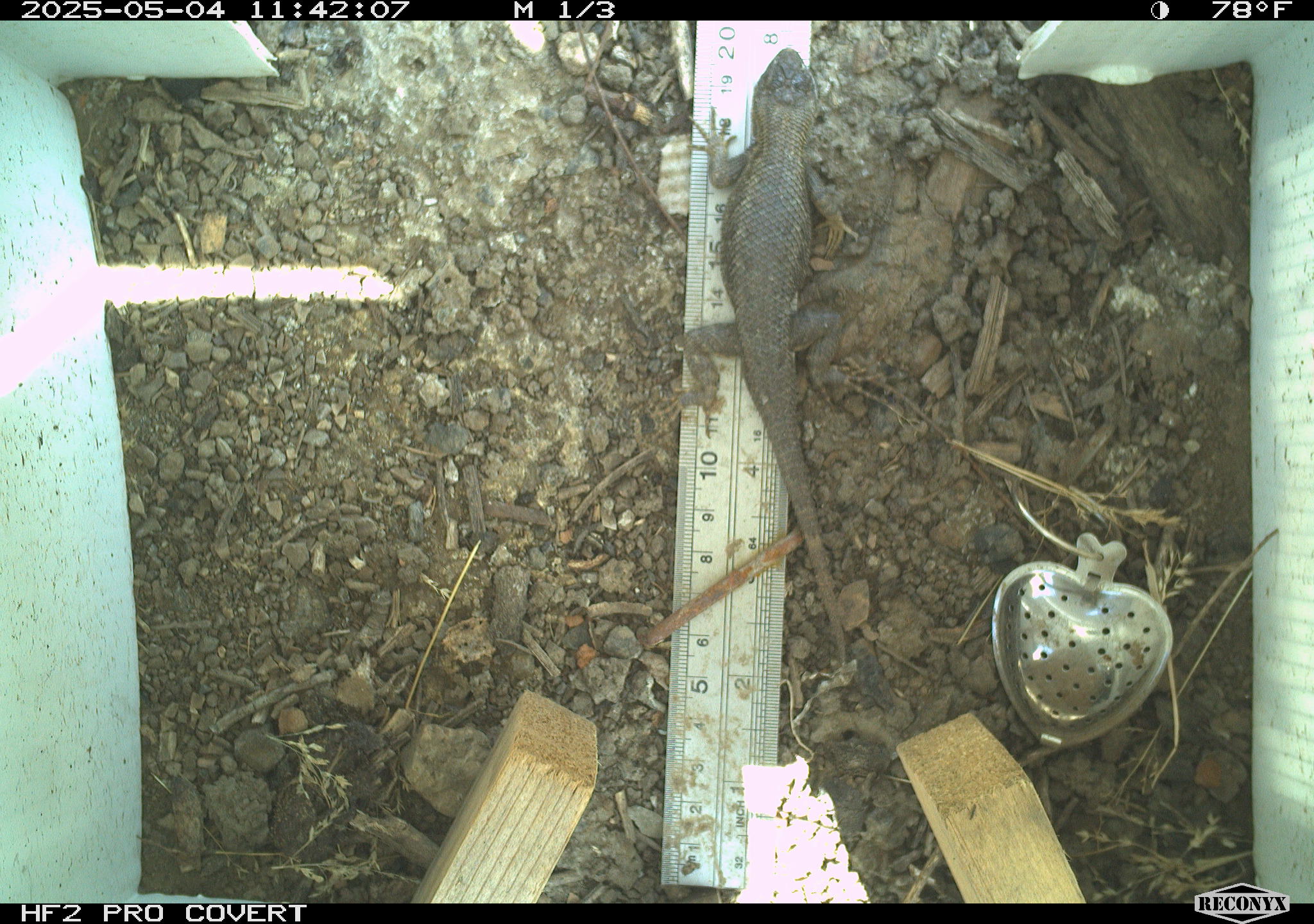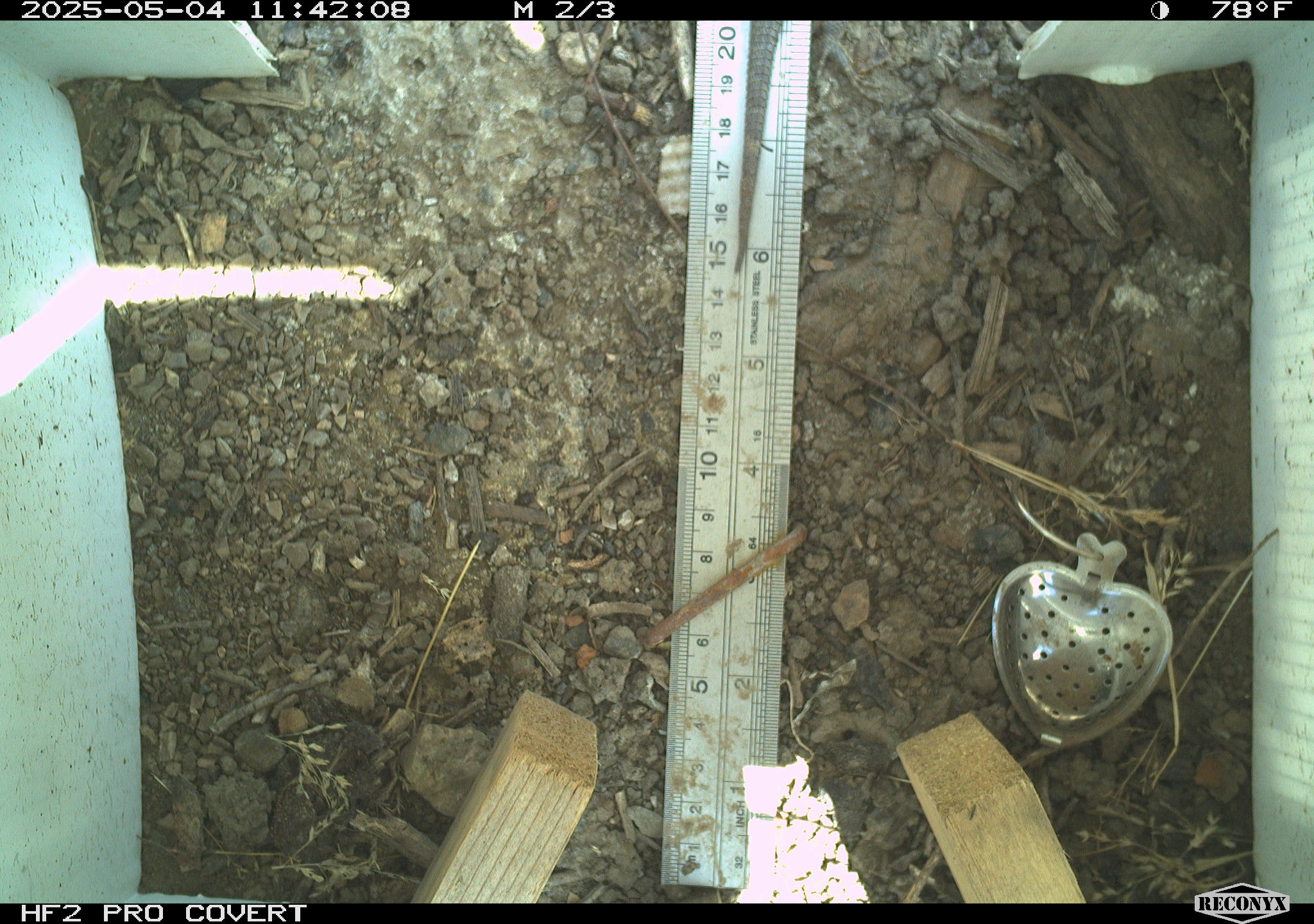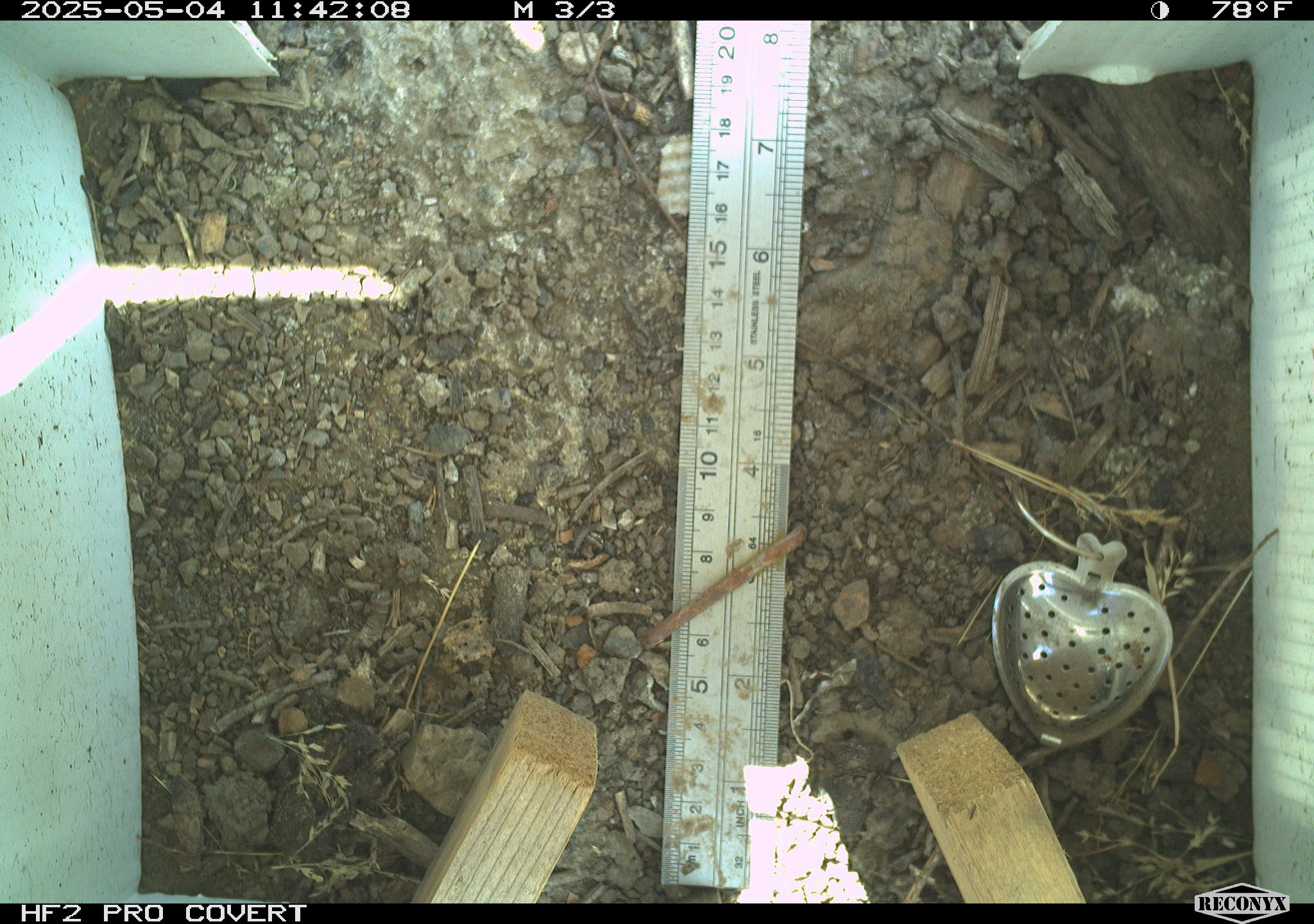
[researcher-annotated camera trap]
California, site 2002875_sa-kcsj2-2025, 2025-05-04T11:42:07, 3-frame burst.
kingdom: Animalia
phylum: Chordata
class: Reptilia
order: Squamata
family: Phrynosomatidae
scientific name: Phrynosomatidae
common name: north american spiny lizards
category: sceloporus/uta species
Sceloporus/uta species (north american spiny lizards) (Phrynosomatidae).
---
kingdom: Animalia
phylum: Chordata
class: Reptilia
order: Squamata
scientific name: Squamata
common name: lizards and snakes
Lizards and snakes (Squamata).